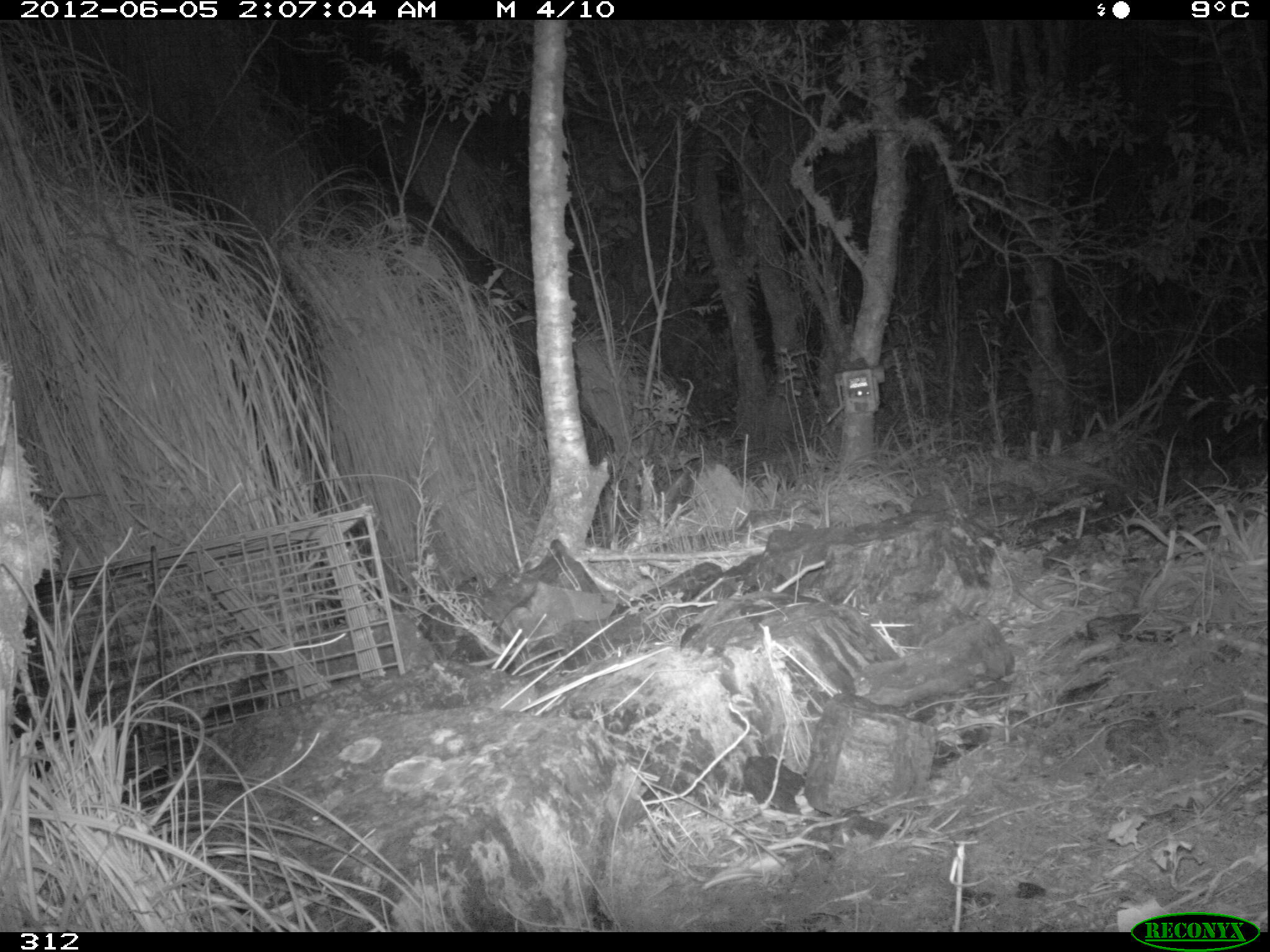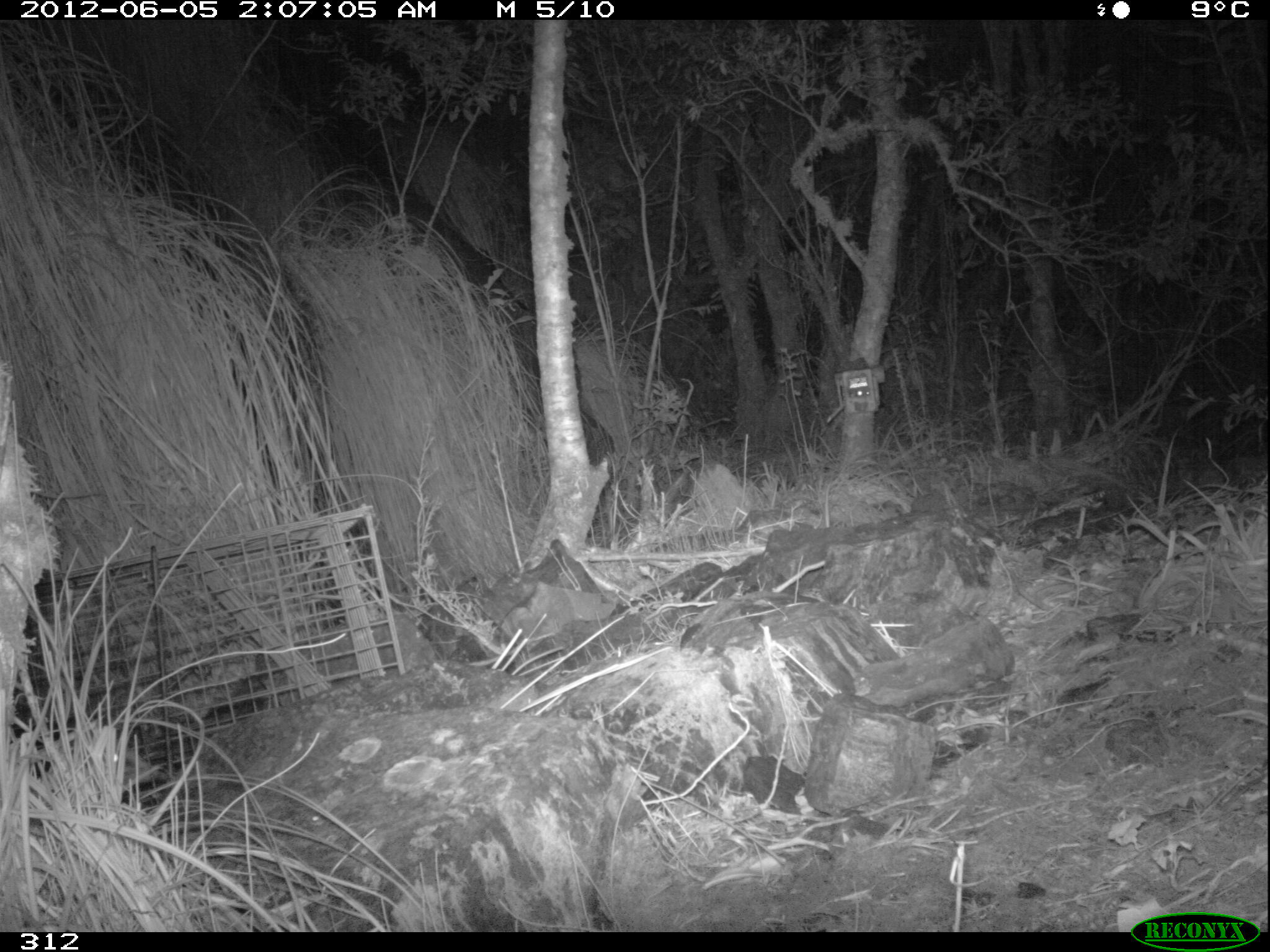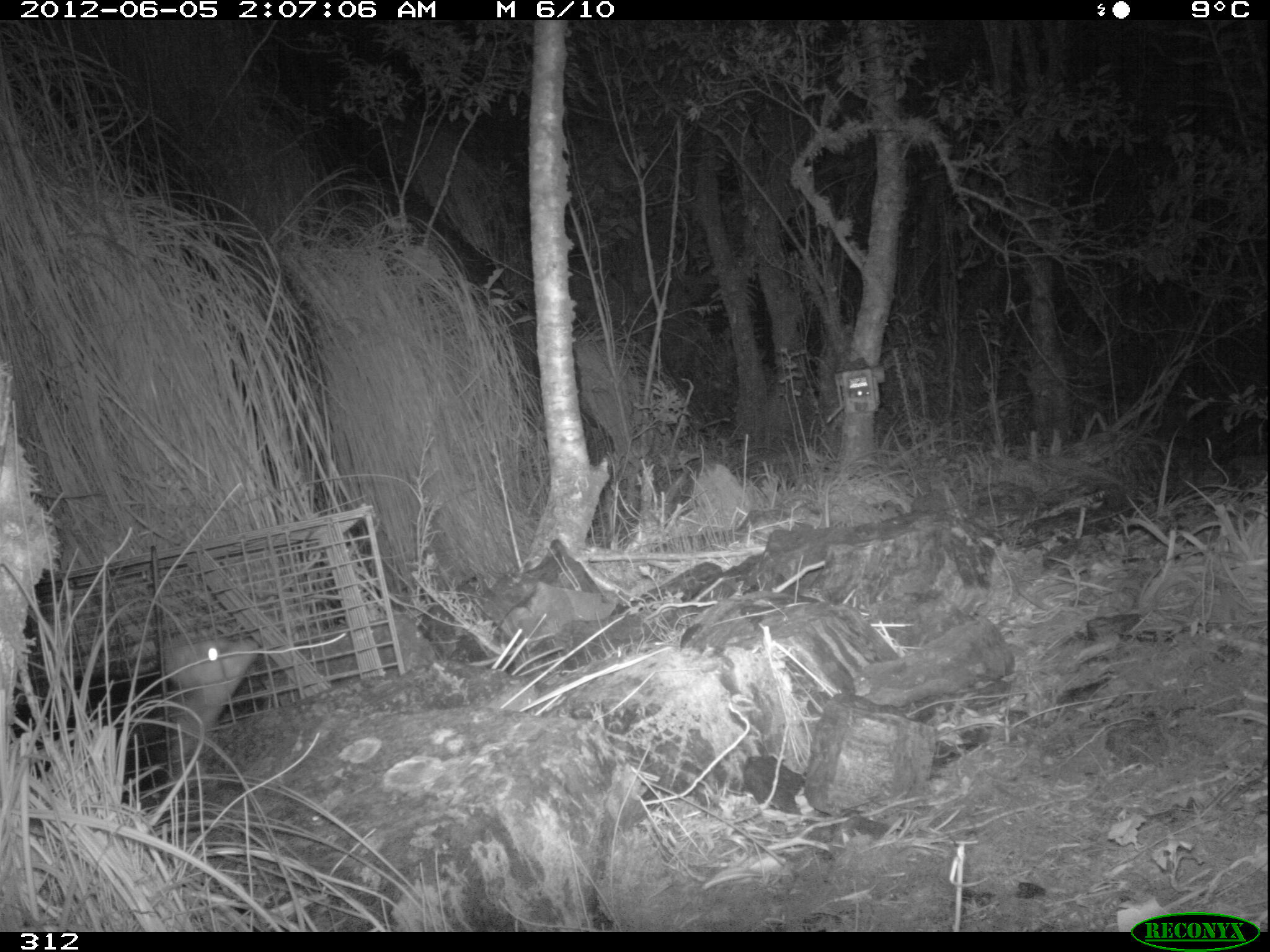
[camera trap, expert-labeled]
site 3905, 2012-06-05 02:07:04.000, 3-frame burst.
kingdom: Animalia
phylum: Chordata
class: Mammalia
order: Didelphimorphia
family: Didelphidae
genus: Didelphis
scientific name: Didelphis pernigra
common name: andean white-eared opossum